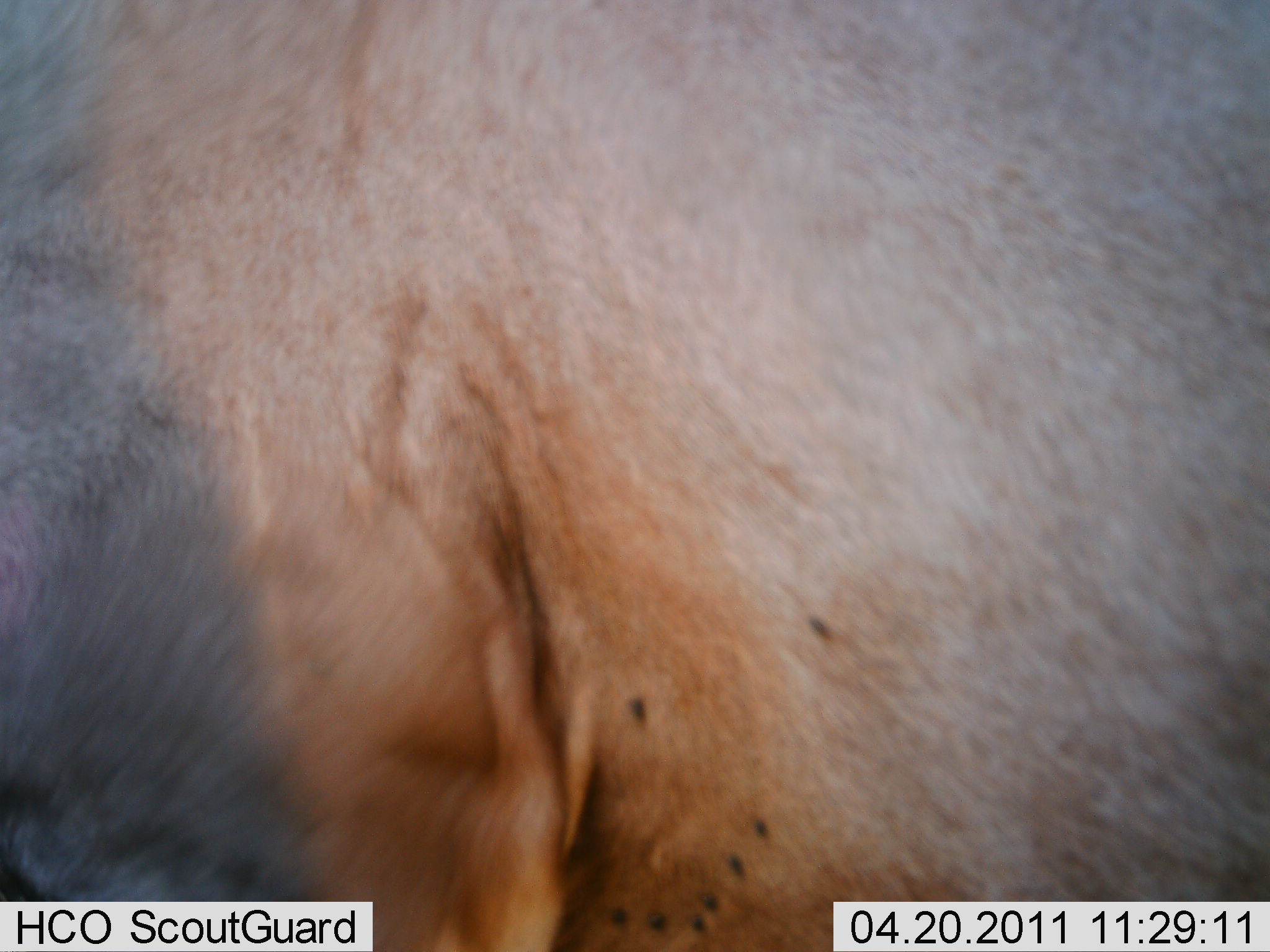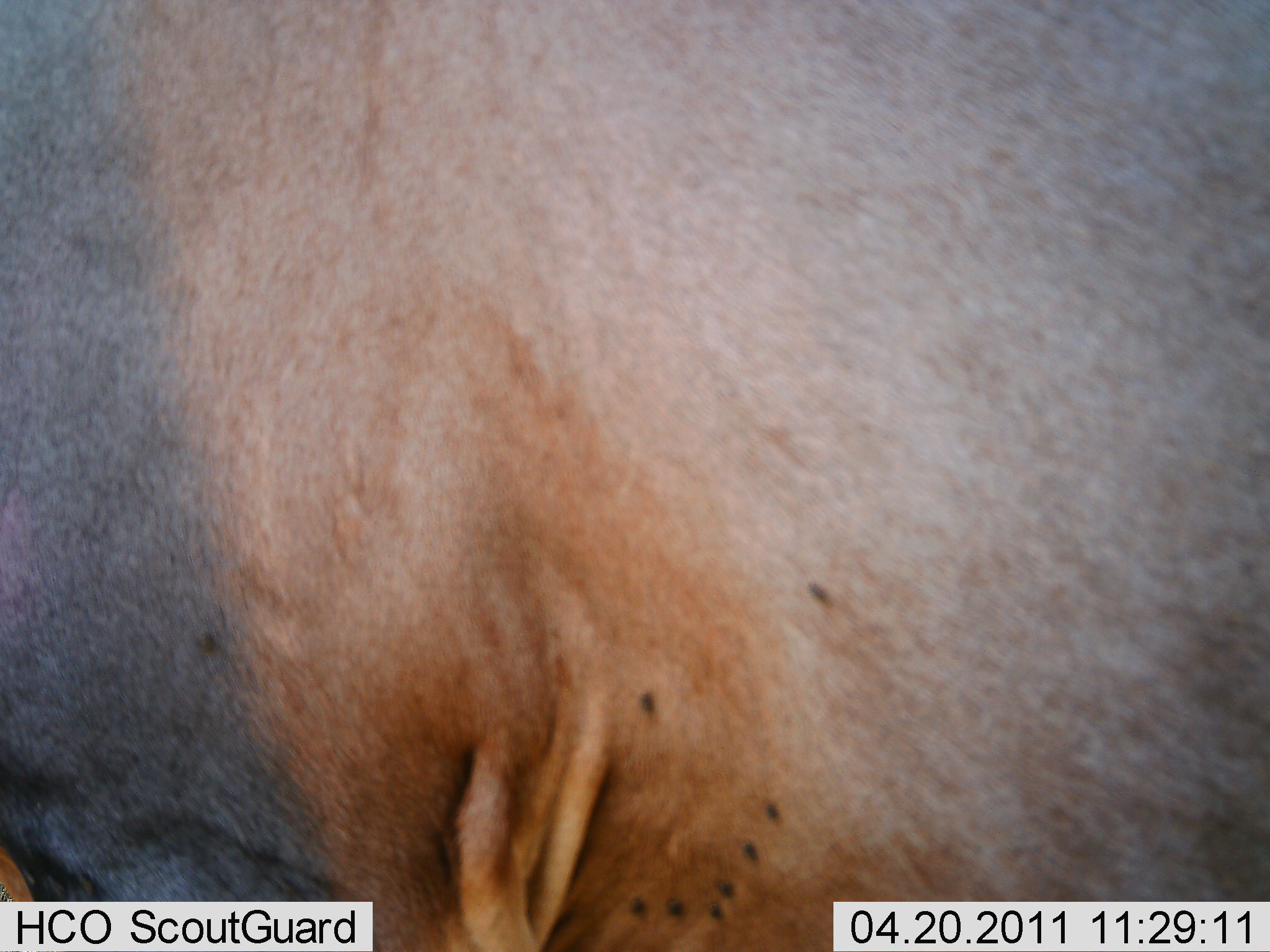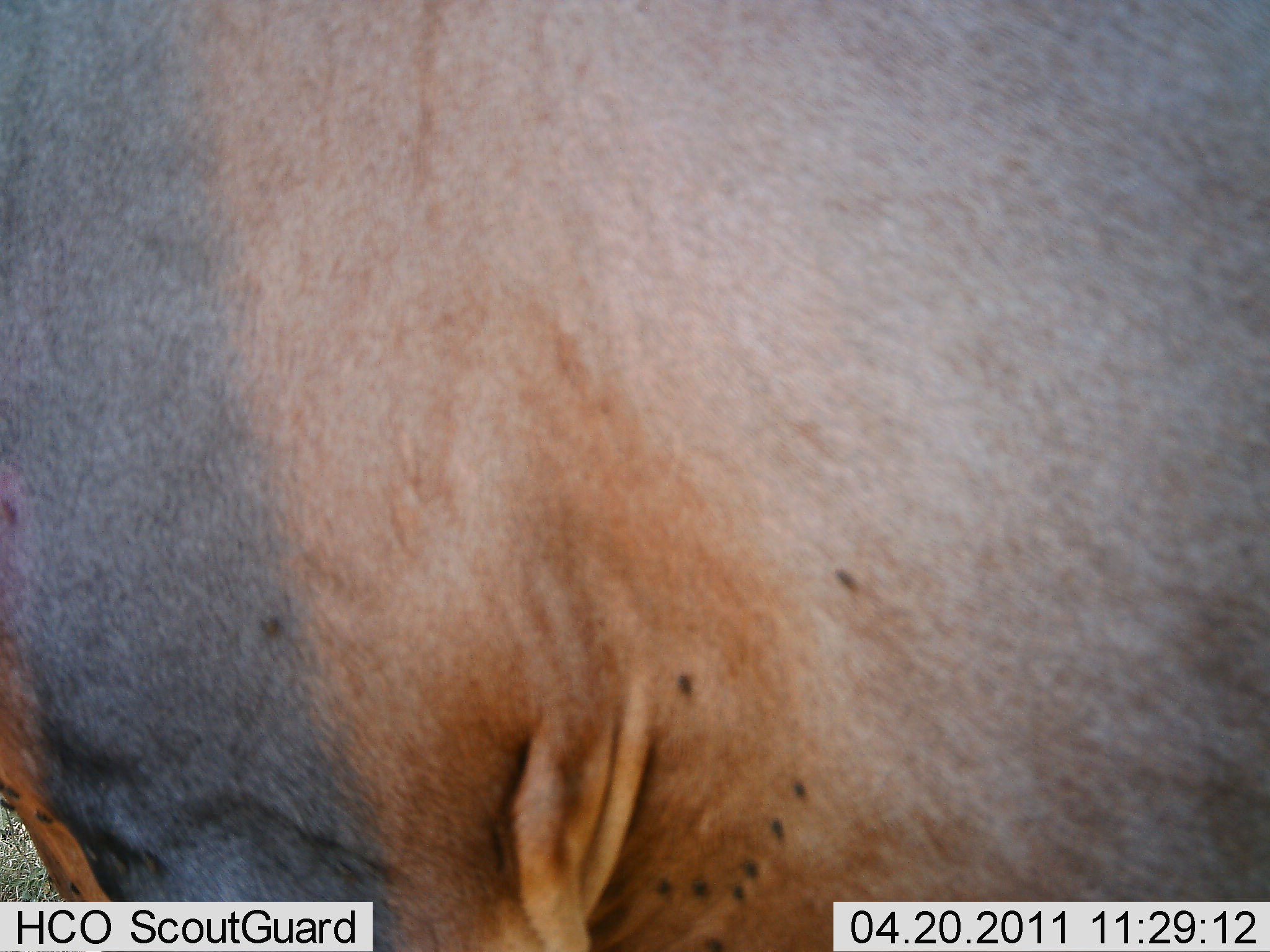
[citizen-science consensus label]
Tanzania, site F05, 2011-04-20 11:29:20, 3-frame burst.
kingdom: Animalia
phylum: Chordata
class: Mammalia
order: Artiodactyla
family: Hippopotamidae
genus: Hippopotamus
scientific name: Hippopotamus amphibius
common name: hippopotamus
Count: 1.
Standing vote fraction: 75%.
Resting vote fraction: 0%.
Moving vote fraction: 0%.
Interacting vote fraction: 25%.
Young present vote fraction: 0%.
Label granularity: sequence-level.